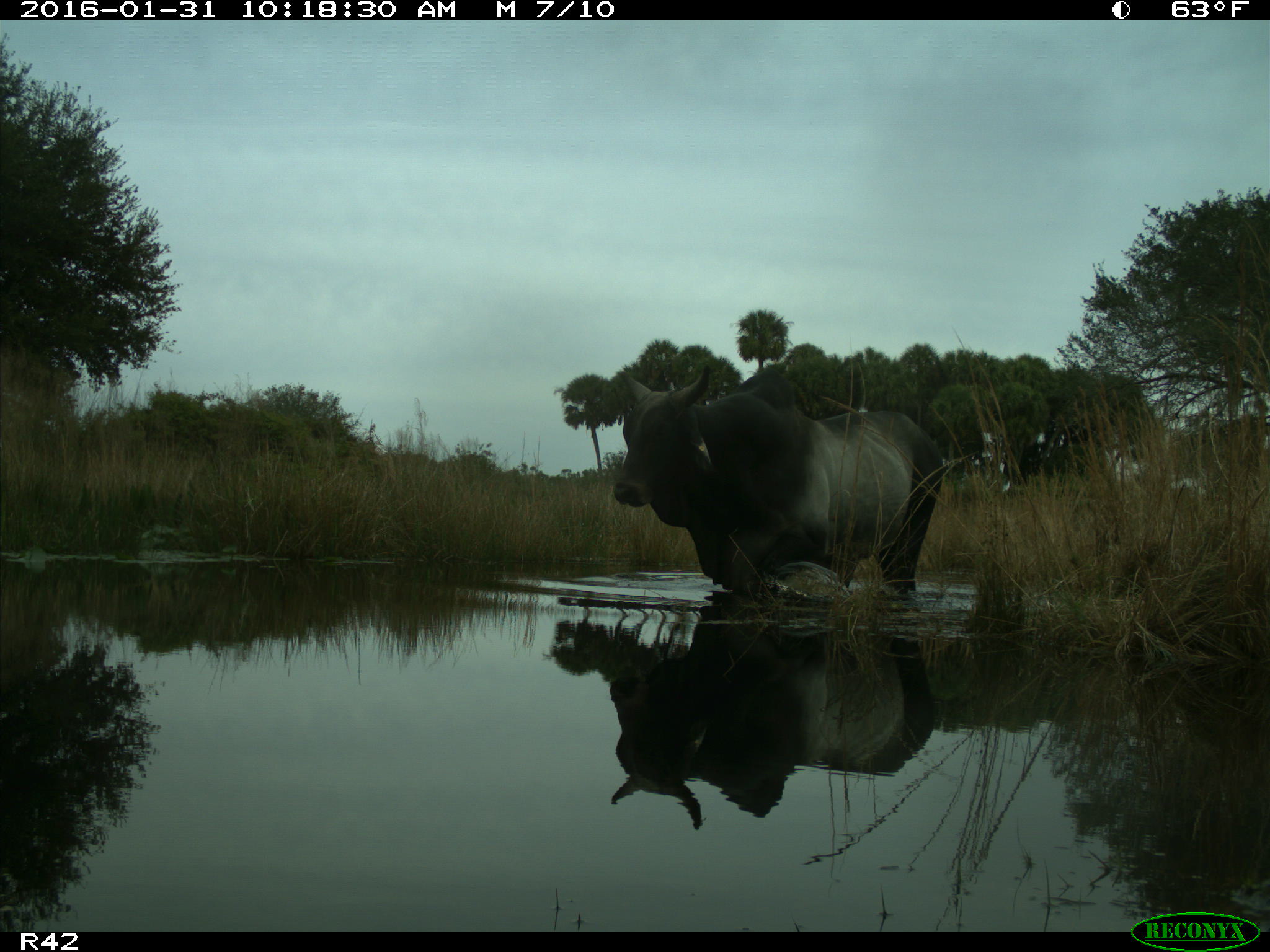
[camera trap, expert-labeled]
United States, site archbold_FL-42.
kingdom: Animalia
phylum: Chordata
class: Mammalia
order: Artiodactyla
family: Bovidae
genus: Bos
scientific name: Bos taurus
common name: domestic cow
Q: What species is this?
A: Bos taurus (domestic cow).